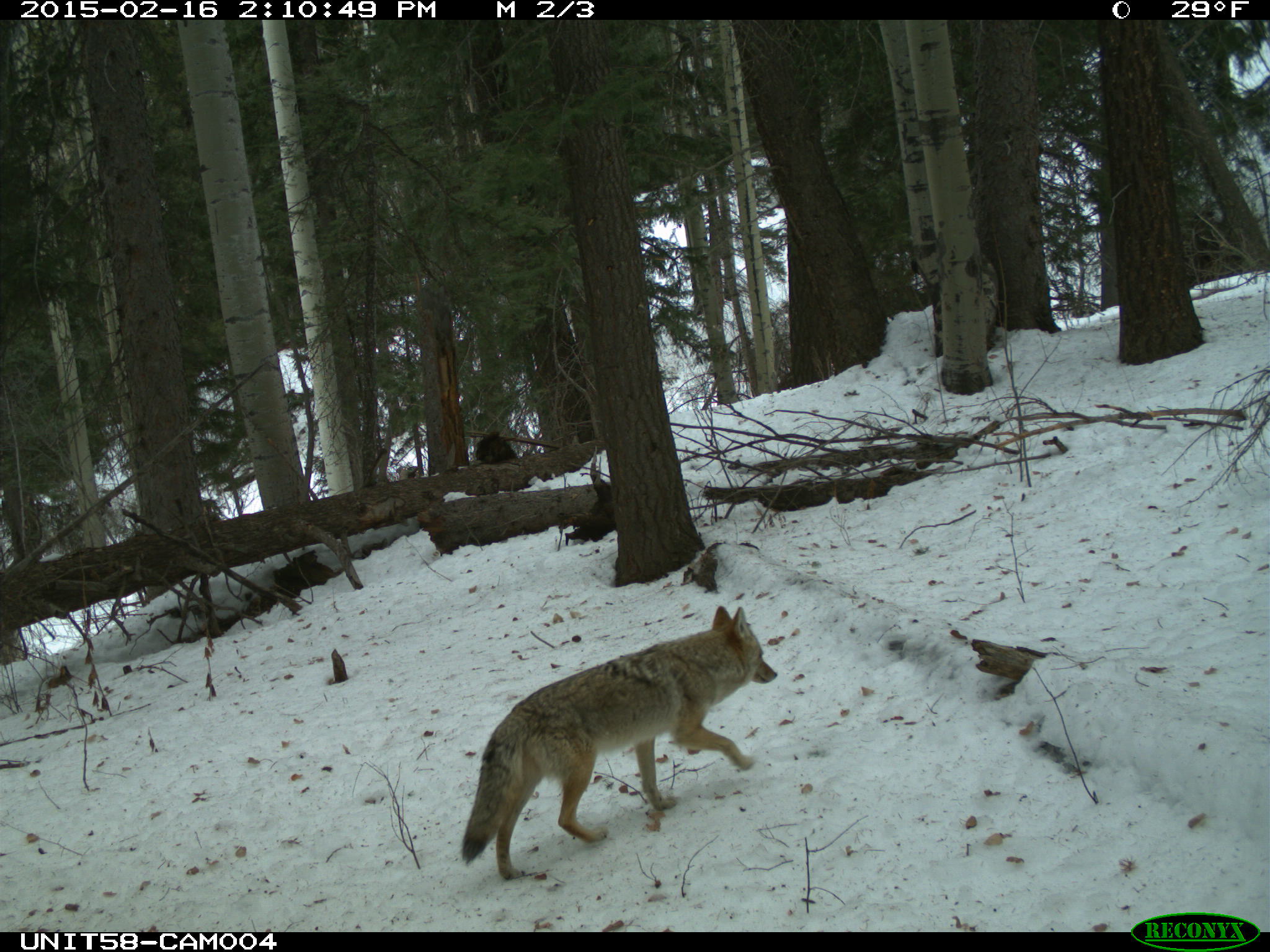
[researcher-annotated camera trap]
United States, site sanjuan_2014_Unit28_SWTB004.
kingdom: Animalia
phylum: Chordata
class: Mammalia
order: Carnivora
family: Canidae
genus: Canis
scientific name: Canis latrans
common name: coyote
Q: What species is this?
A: Canis latrans (coyote).